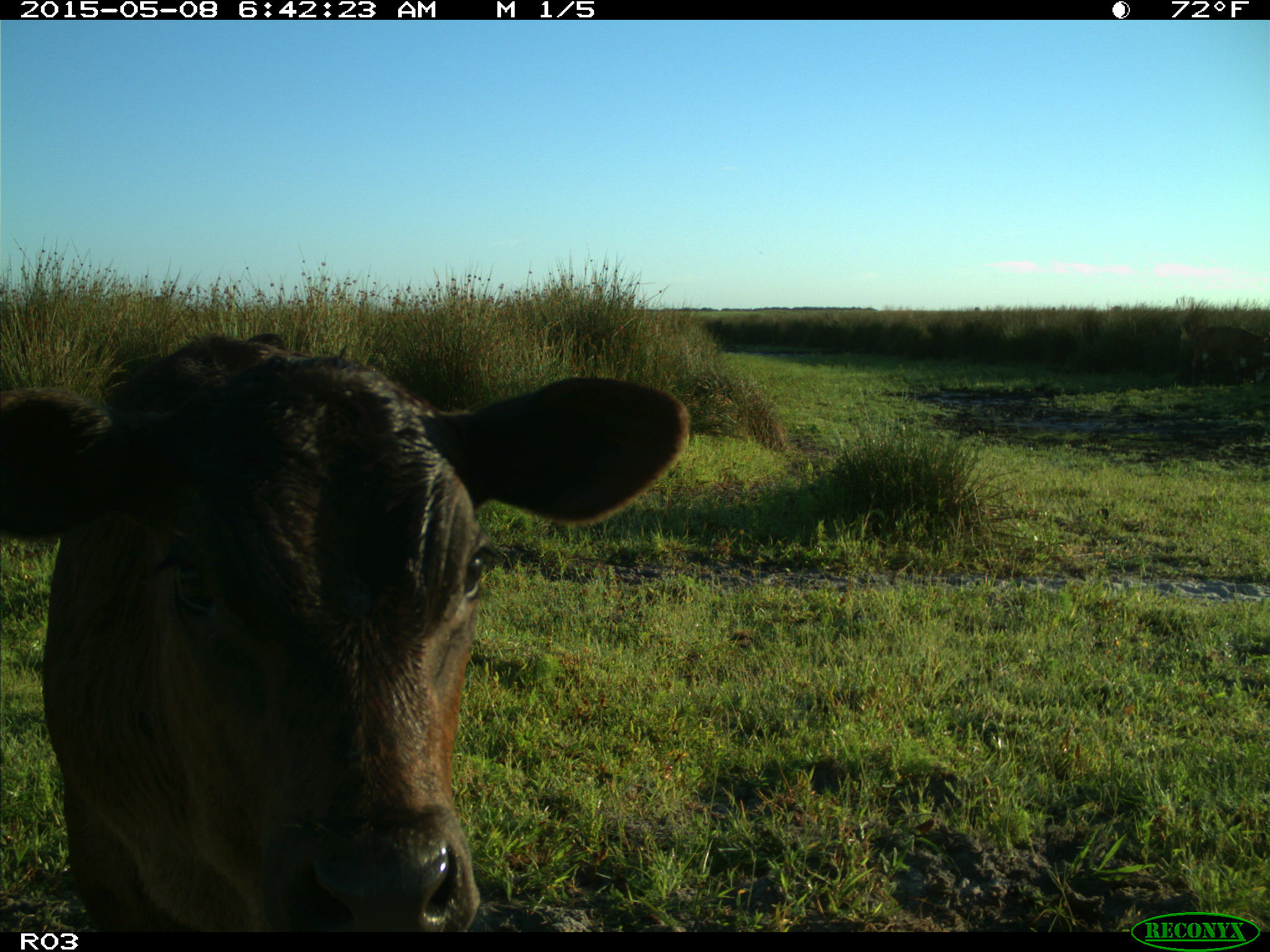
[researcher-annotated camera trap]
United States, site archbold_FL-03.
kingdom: Animalia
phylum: Chordata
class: Mammalia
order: Artiodactyla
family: Bovidae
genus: Bos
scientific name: Bos taurus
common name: domestic cow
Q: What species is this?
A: Bos taurus (domestic cow).